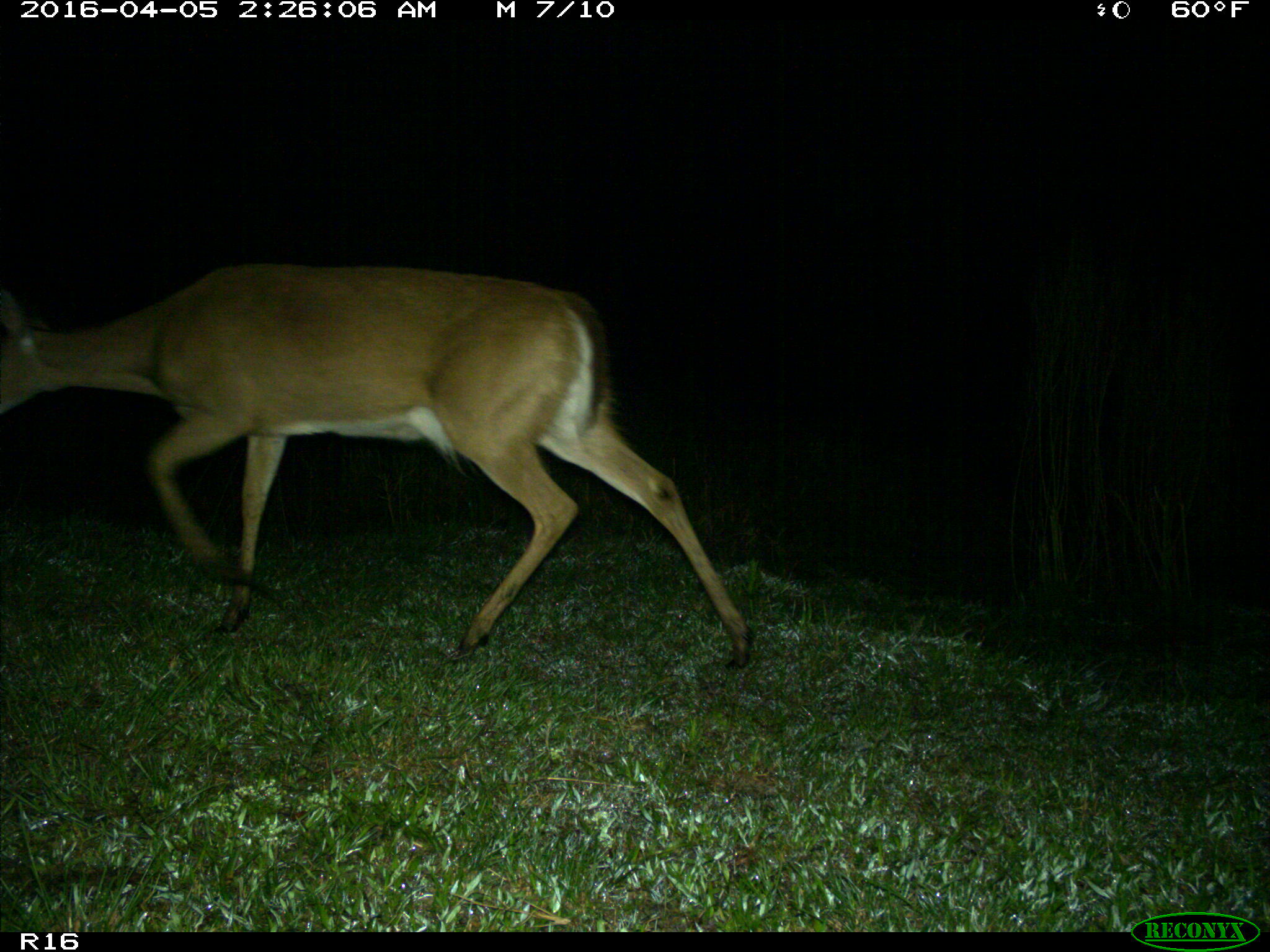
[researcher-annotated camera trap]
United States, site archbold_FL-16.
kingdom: Animalia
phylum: Chordata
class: Mammalia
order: Artiodactyla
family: Cervidae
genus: Odocoileus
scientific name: Odocoileus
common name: deer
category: unidentified deer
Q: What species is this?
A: Unidentified deer (deer) (Odocoileus).